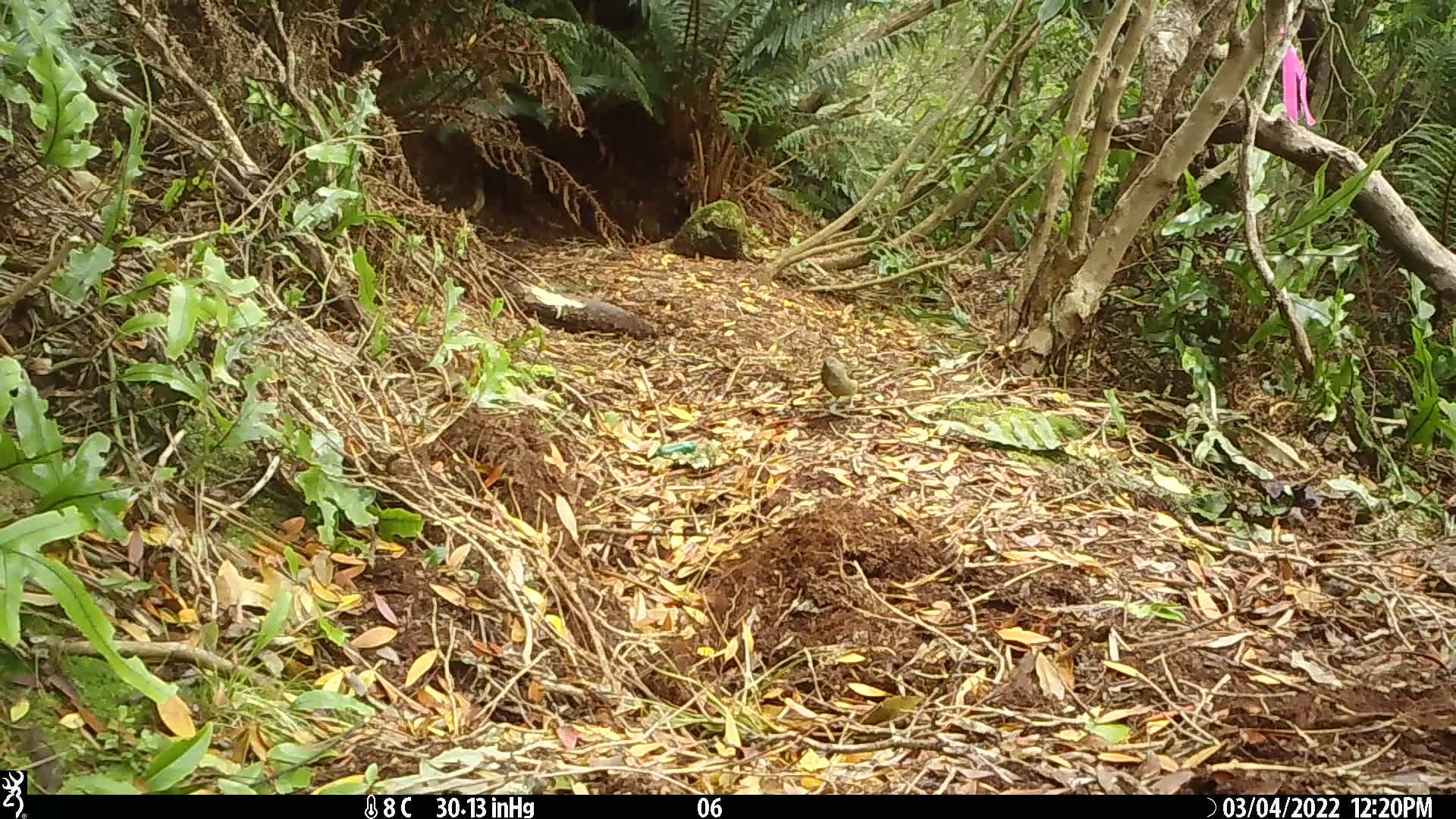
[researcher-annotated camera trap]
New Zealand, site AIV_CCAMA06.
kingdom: Animalia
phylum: Chordata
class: Aves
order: Passeriformes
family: Meliphagidae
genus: Anthornis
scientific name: Anthornis melanura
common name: new zealand bellbird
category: bellbird